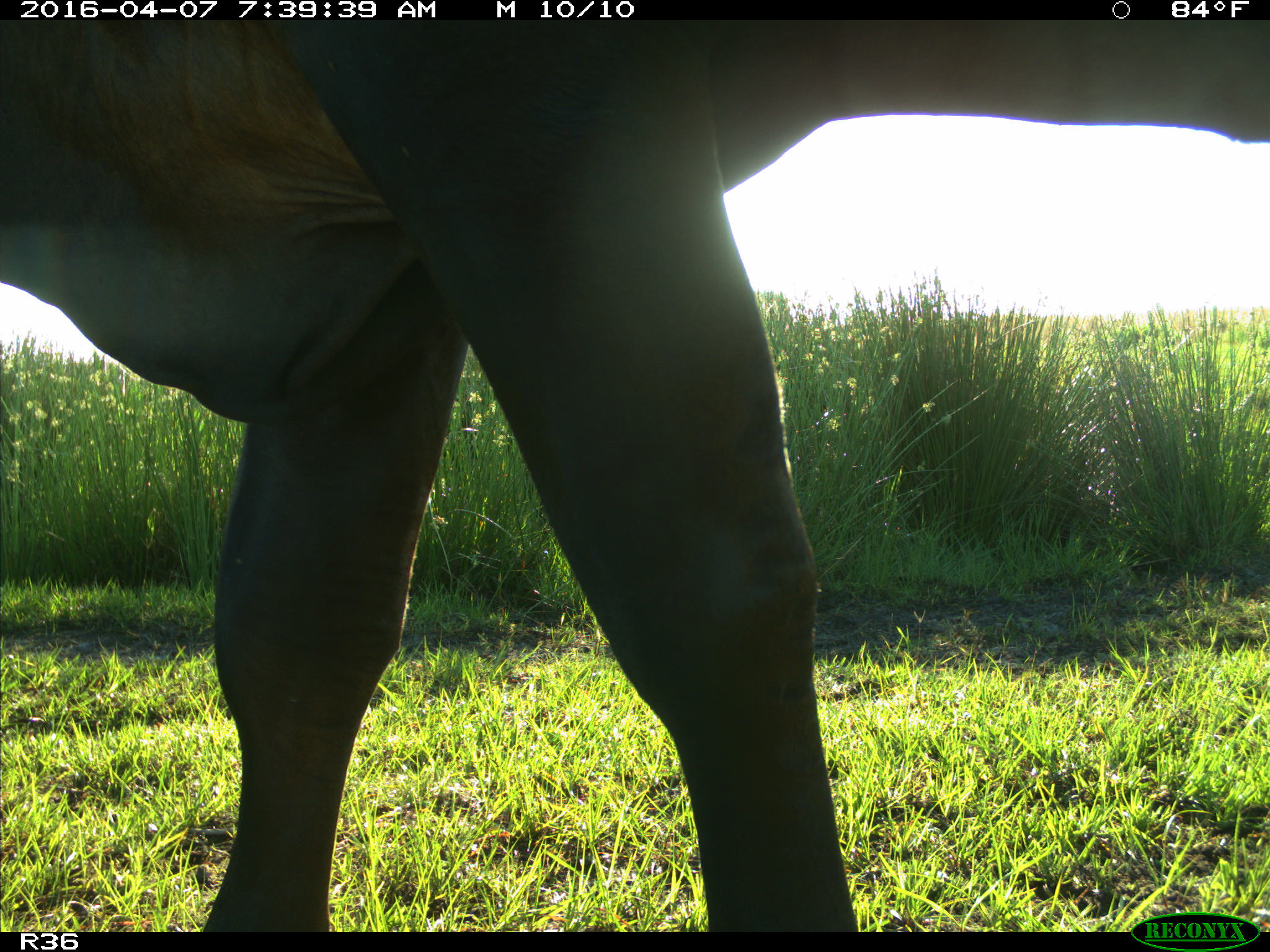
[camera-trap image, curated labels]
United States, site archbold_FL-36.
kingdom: Animalia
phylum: Chordata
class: Mammalia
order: Artiodactyla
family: Bovidae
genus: Bos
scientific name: Bos taurus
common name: domestic cow